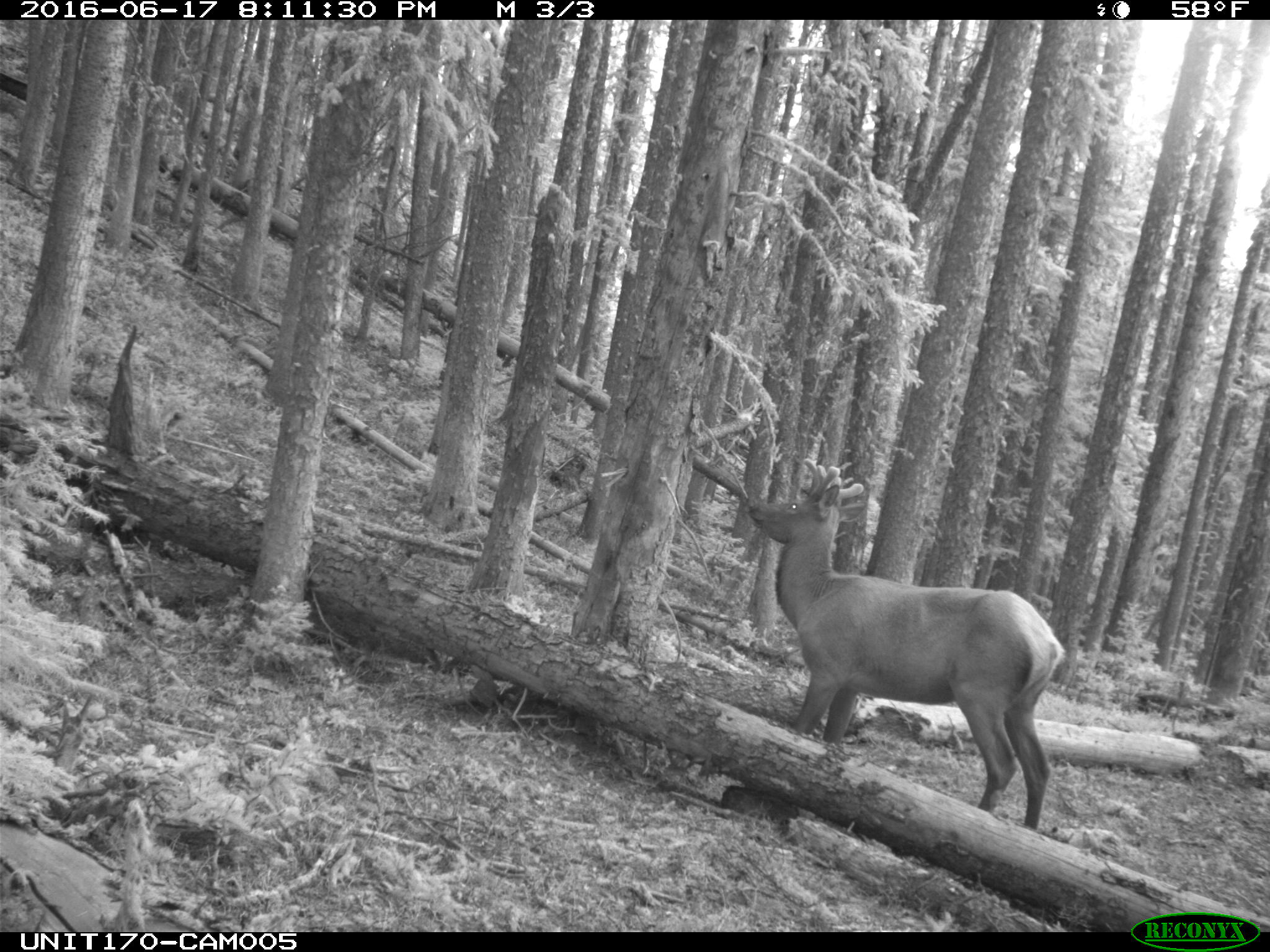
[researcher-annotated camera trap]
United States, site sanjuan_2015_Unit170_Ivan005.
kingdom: Animalia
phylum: Chordata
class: Mammalia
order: Artiodactyla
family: Cervidae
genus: Cervus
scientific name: Cervus elaphus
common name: red deer